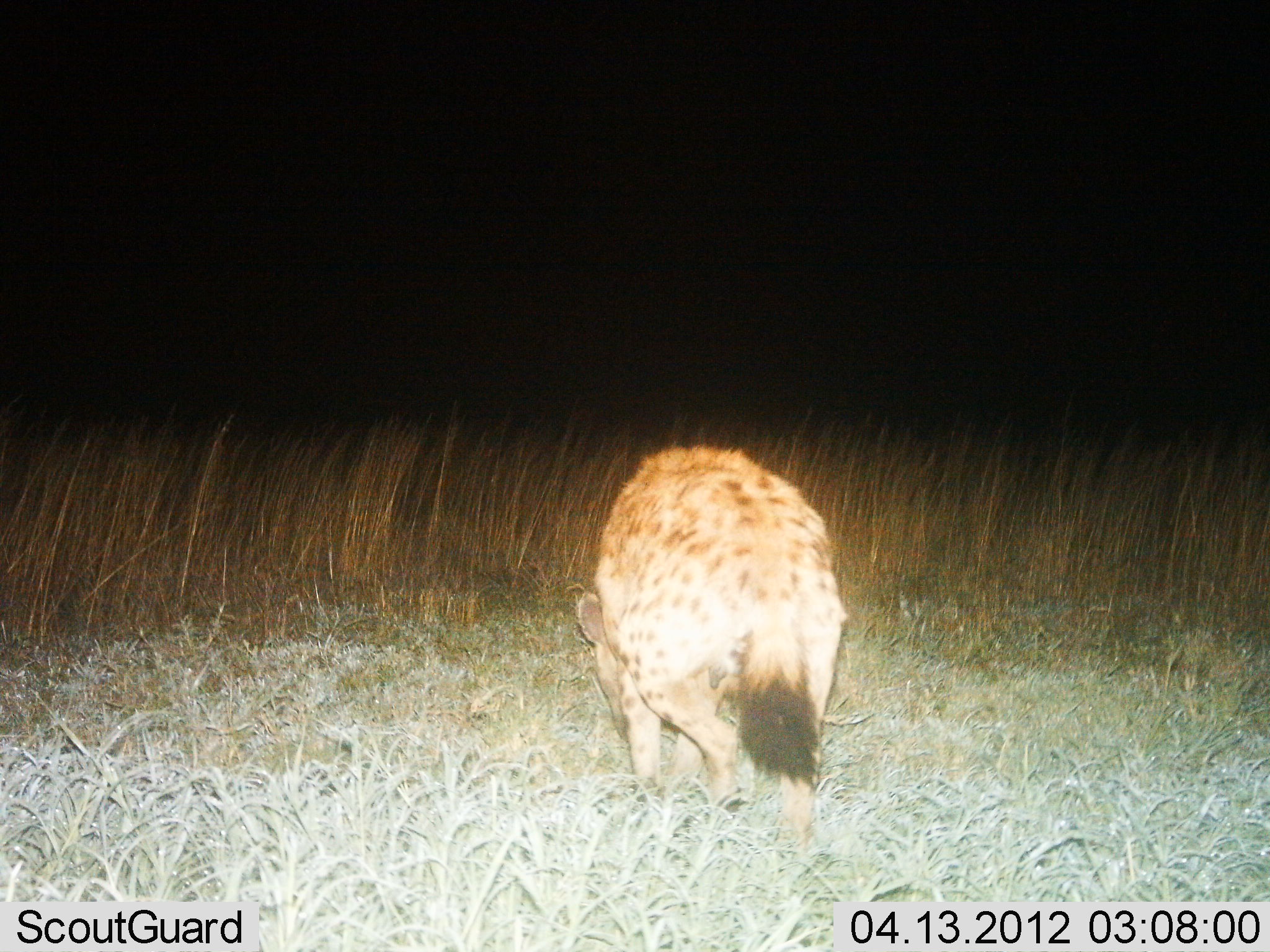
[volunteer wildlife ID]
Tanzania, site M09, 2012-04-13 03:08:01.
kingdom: Animalia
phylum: Chordata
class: Mammalia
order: Carnivora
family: Hyaenidae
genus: Crocuta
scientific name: Crocuta crocuta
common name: spotted hyena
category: hyenaspotted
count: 1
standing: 61%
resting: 0%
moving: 50%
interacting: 0%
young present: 0%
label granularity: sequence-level